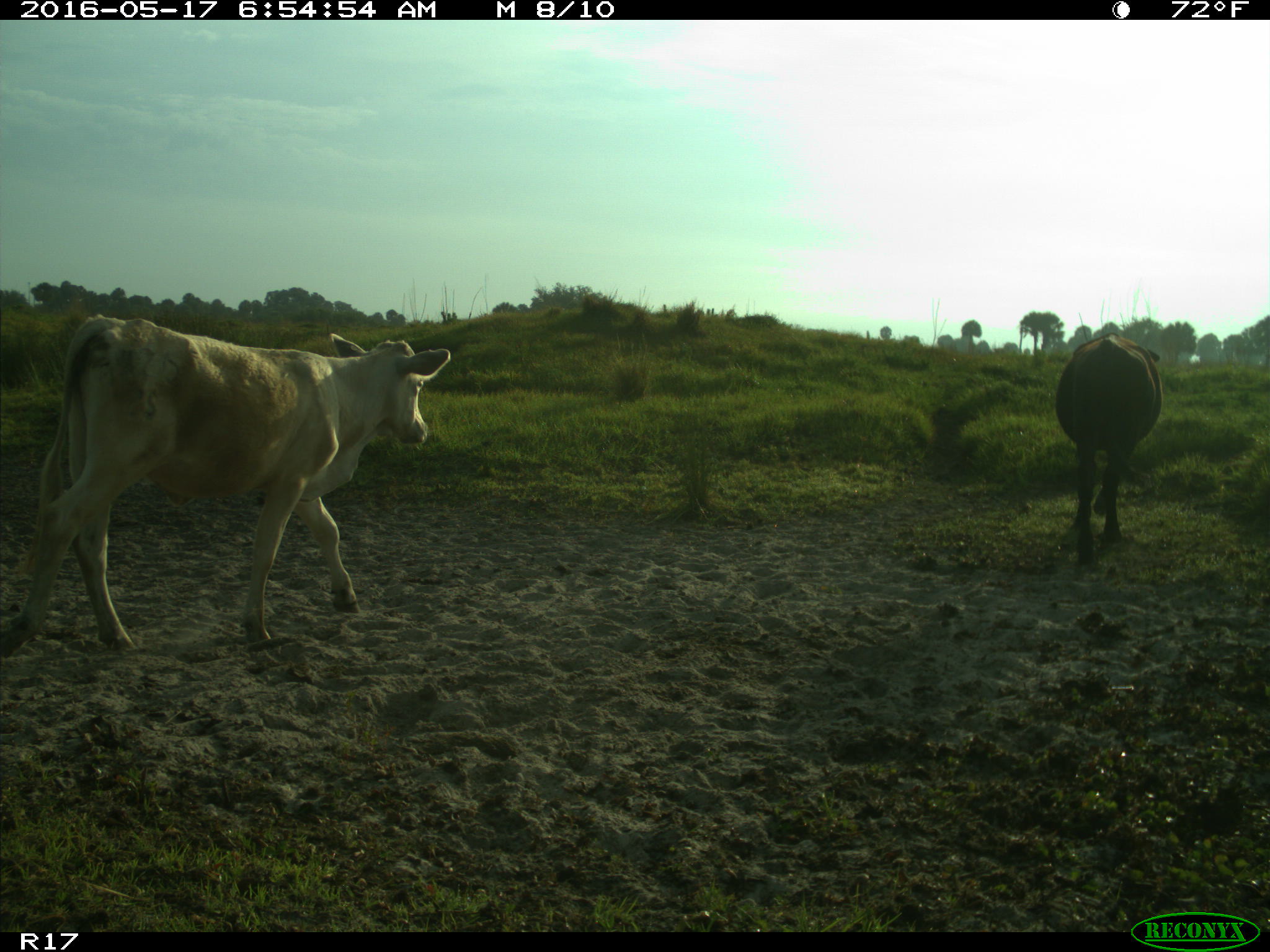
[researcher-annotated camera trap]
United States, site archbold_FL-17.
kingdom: Animalia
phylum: Chordata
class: Mammalia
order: Artiodactyla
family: Bovidae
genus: Bos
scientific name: Bos taurus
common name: domestic cow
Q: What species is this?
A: Bos taurus (domestic cow).